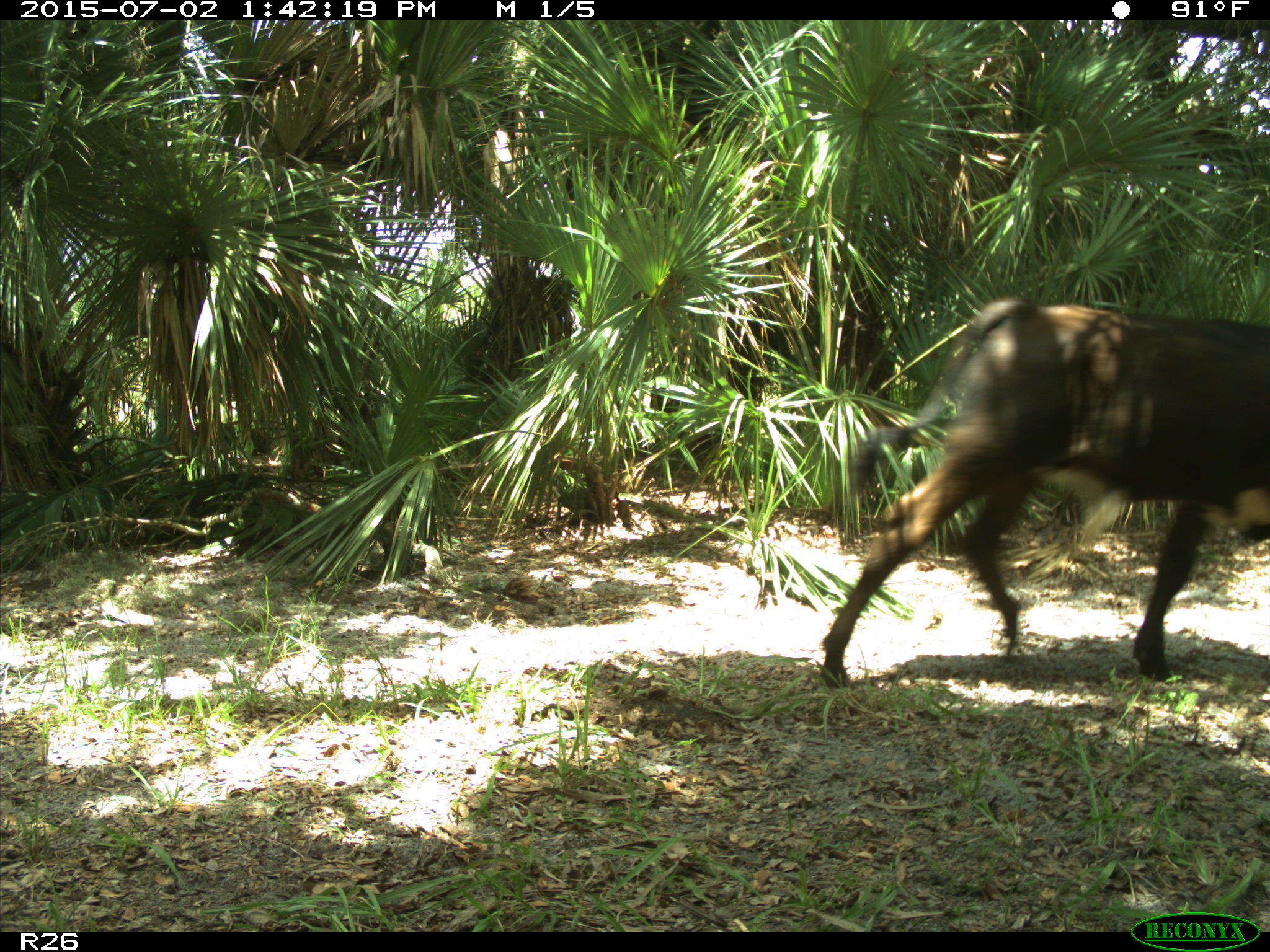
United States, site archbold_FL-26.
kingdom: Animalia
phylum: Chordata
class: Mammalia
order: Artiodactyla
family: Bovidae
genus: Bos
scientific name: Bos taurus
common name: domestic cow